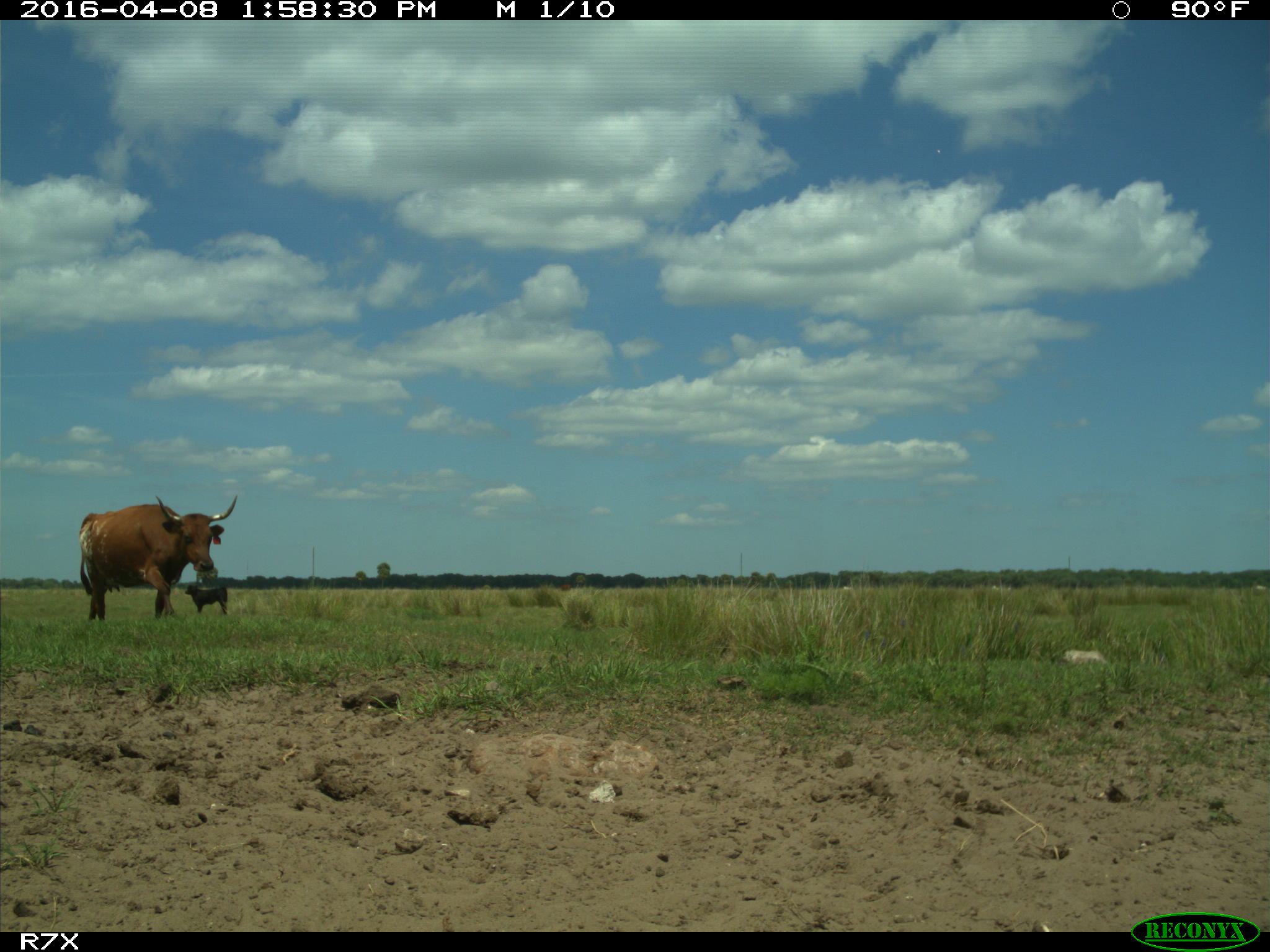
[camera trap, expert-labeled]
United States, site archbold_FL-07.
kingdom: Animalia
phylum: Chordata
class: Mammalia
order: Artiodactyla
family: Bovidae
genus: Bos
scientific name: Bos taurus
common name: domestic cow